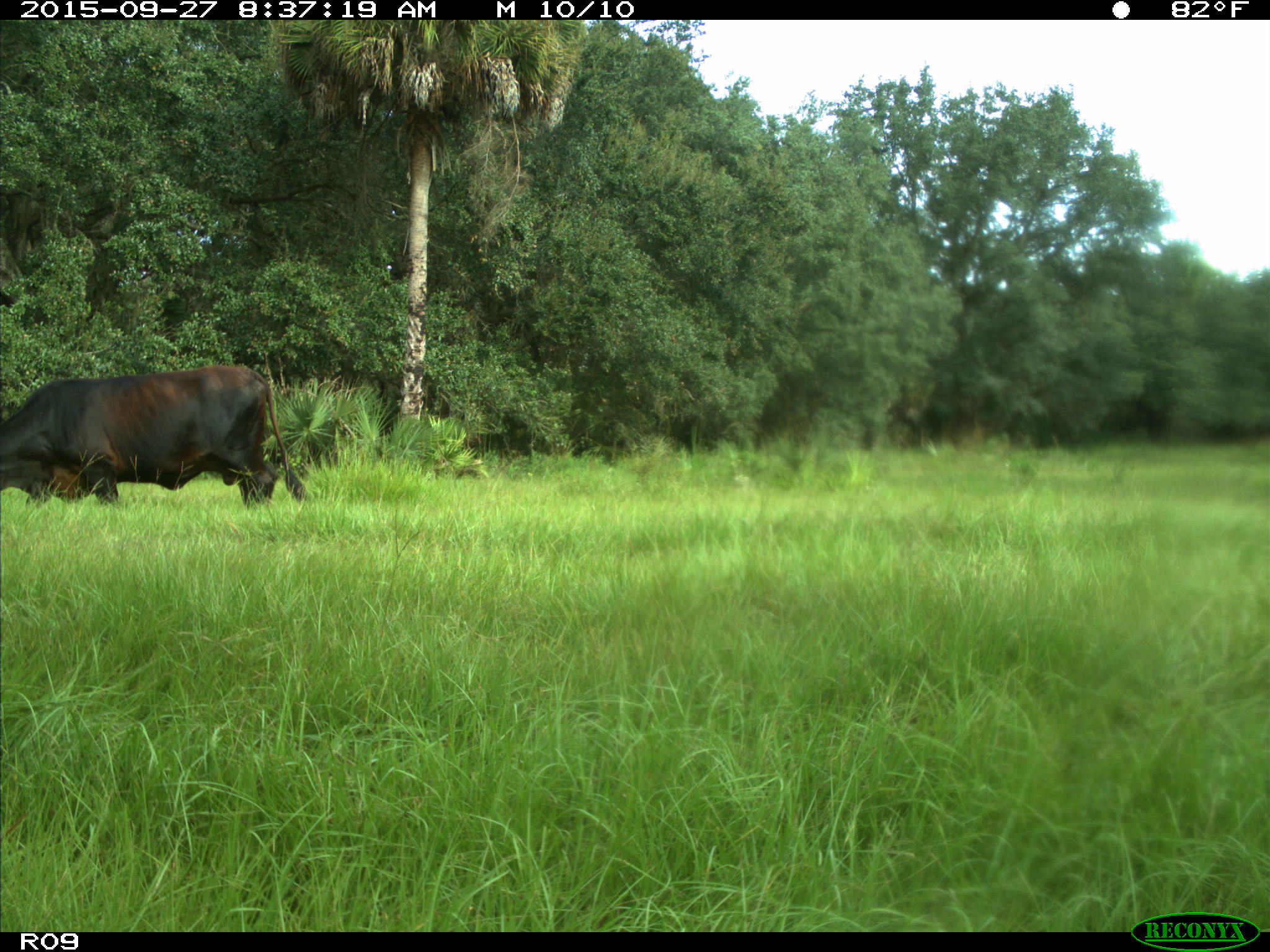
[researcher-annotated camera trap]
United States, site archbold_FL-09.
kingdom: Animalia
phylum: Chordata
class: Mammalia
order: Artiodactyla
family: Bovidae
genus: Bos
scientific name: Bos taurus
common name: domestic cow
Bos taurus (domestic cow).